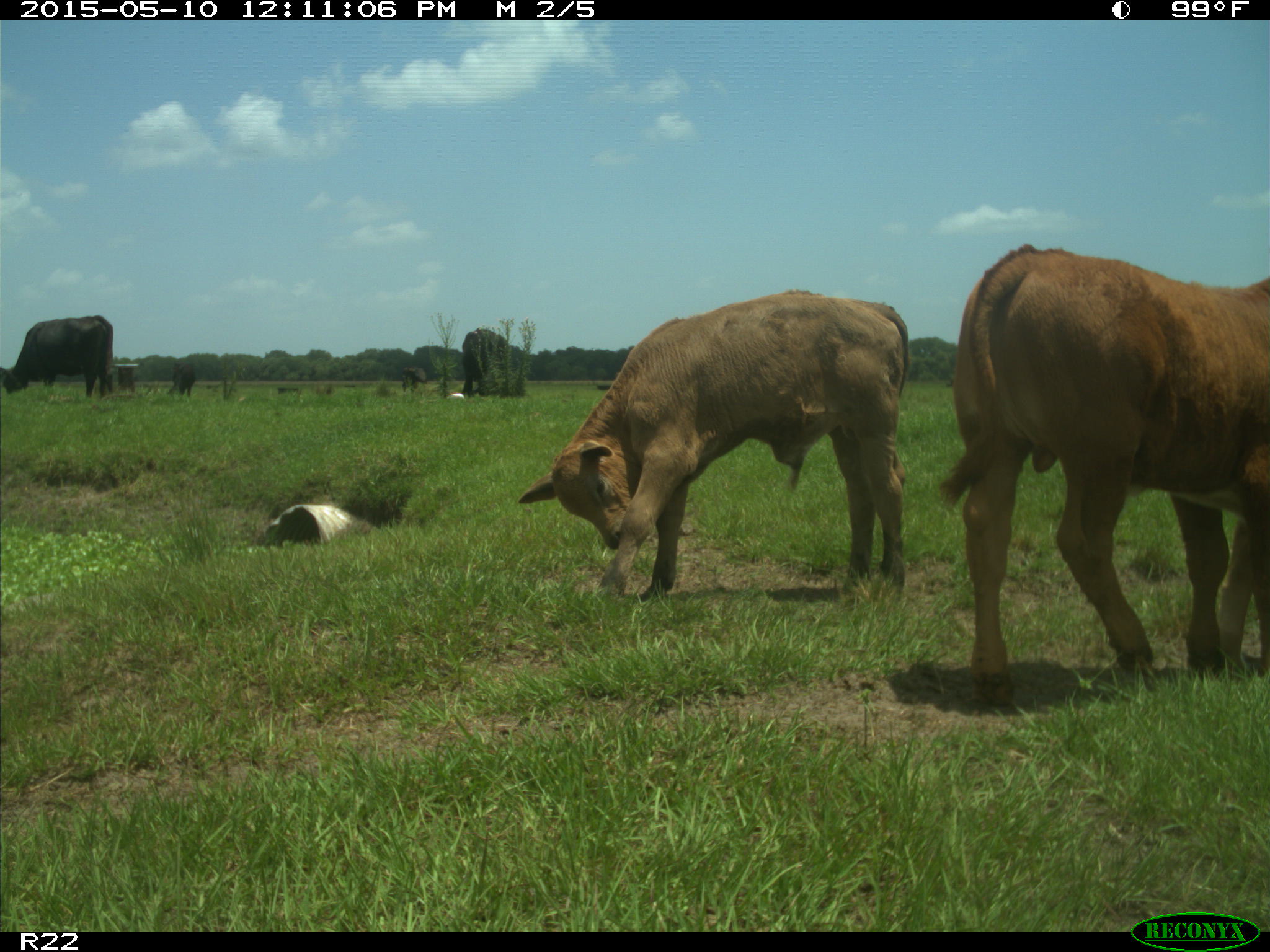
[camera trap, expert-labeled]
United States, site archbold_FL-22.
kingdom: Animalia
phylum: Chordata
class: Mammalia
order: Artiodactyla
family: Bovidae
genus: Bos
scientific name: Bos taurus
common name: domestic cow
Bos taurus (domestic cow).